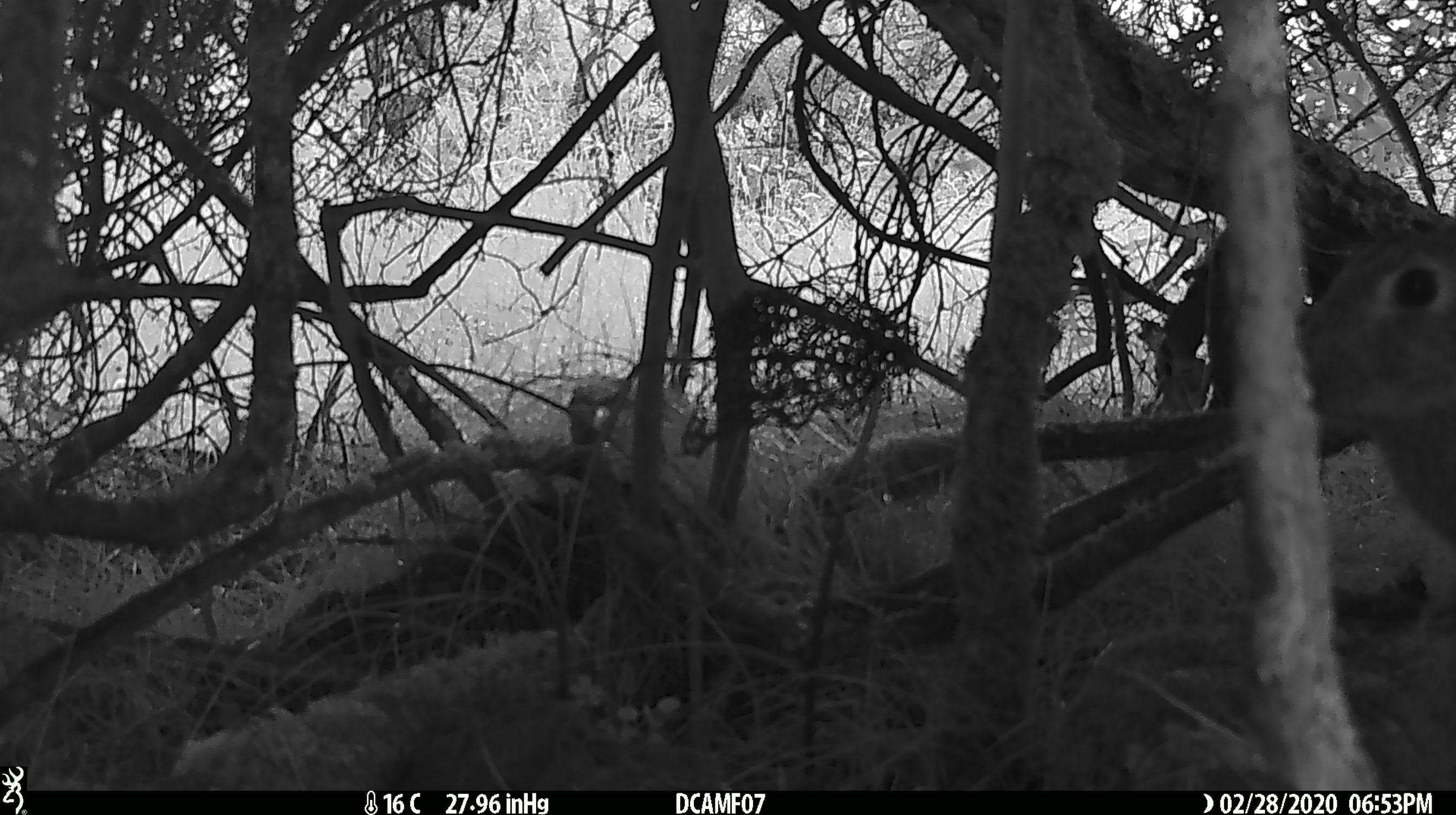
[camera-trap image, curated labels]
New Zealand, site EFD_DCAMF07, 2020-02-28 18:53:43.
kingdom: Animalia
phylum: Chordata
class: Mammalia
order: Lagomorpha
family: Leporidae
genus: Oryctolagus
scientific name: Oryctolagus cuniculus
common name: european rabbit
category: rabbit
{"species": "rabbit (european rabbit) (Oryctolagus cuniculus)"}